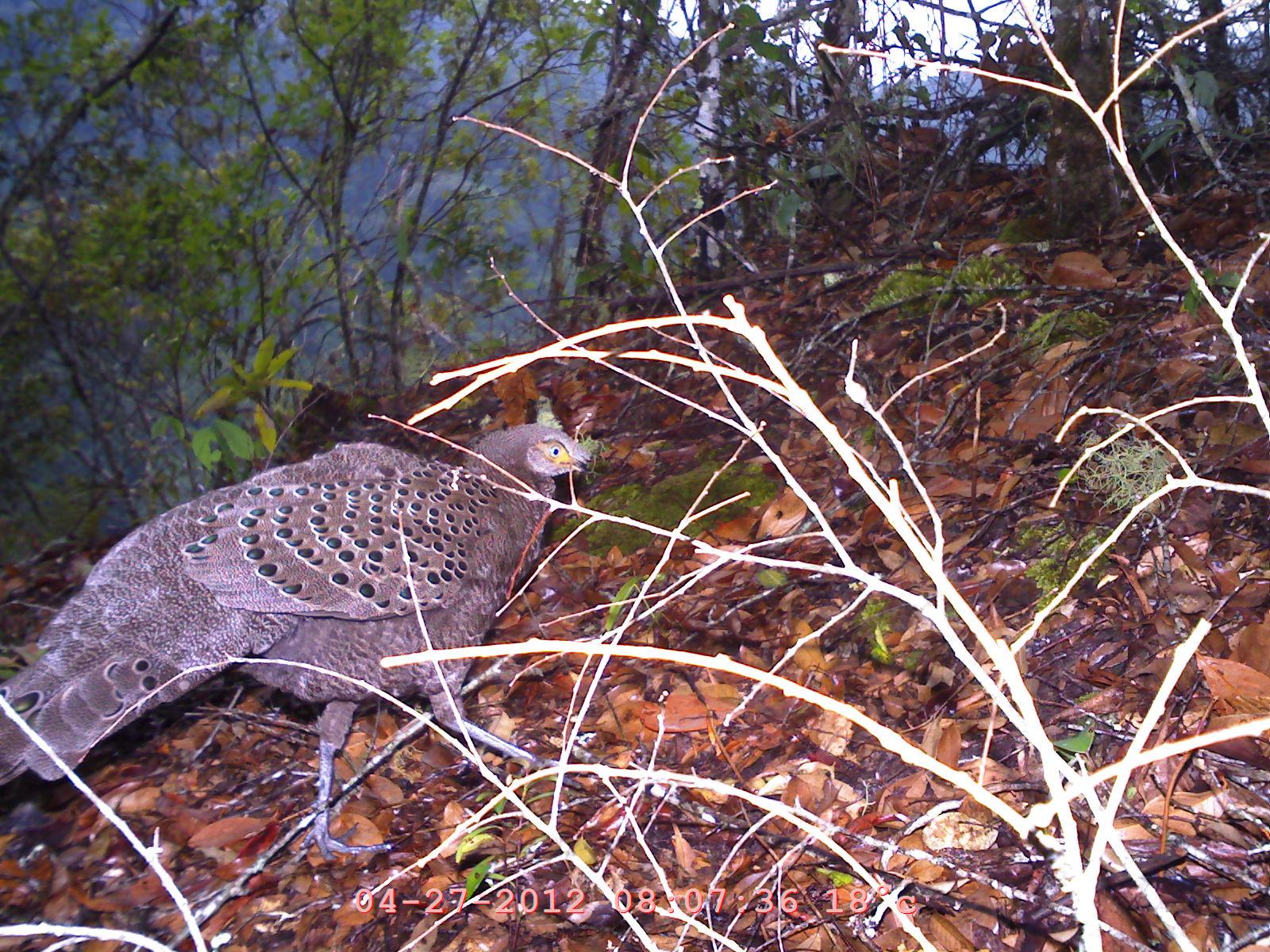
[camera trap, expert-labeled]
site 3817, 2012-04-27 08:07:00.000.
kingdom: Animalia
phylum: Chordata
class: Aves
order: Galliformes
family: Phasianidae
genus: Polyplectron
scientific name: Polyplectron bicalcaratum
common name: grey peacock-pheasant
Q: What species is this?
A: Polyplectron bicalcaratum (grey peacock-pheasant).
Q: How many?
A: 1.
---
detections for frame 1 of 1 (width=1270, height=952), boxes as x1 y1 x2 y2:
polyplectron bicalcaratum: 2 423 594 862